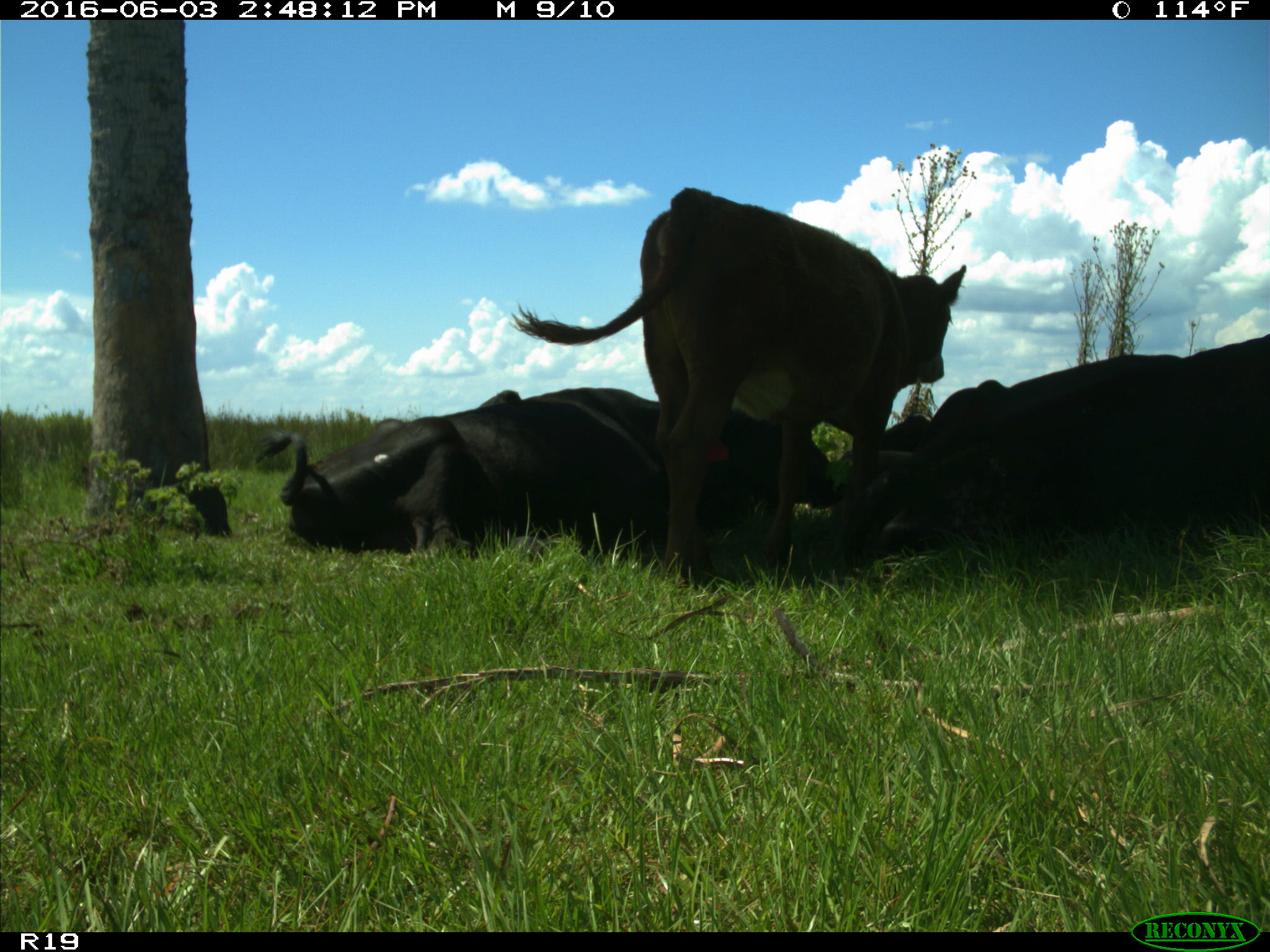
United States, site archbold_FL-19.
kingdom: Animalia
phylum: Chordata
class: Mammalia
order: Artiodactyla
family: Bovidae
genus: Bos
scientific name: Bos taurus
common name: domestic cow